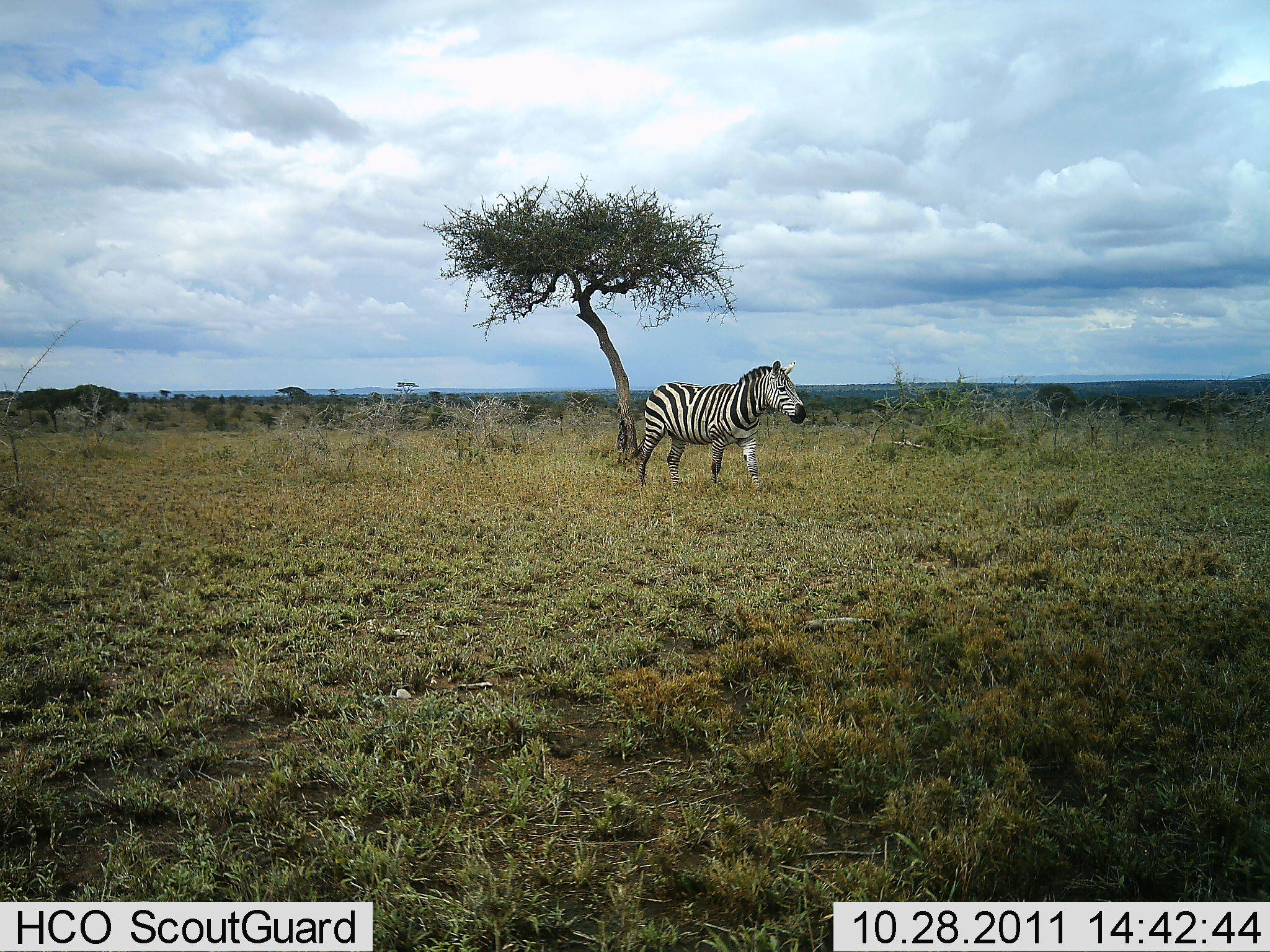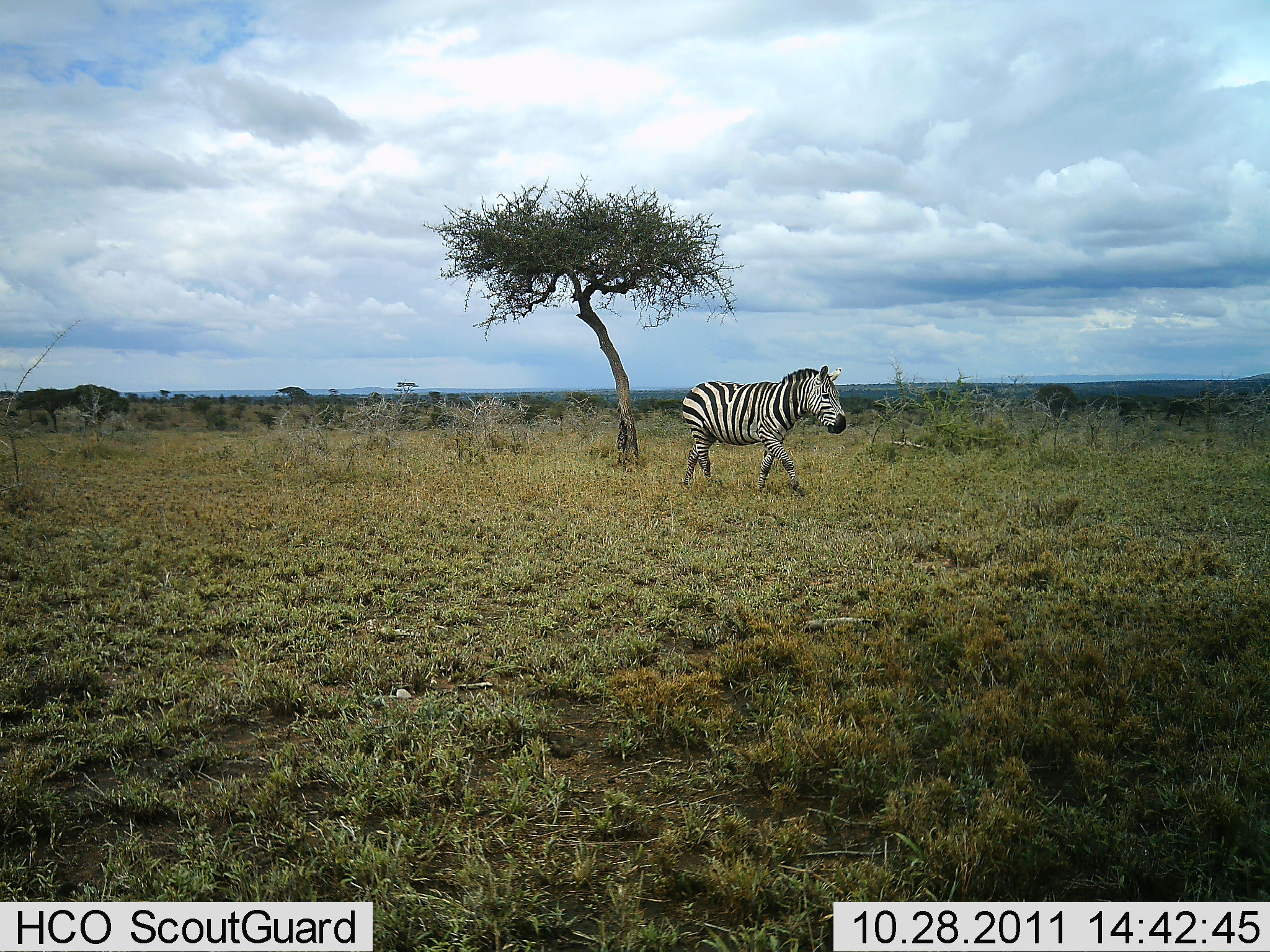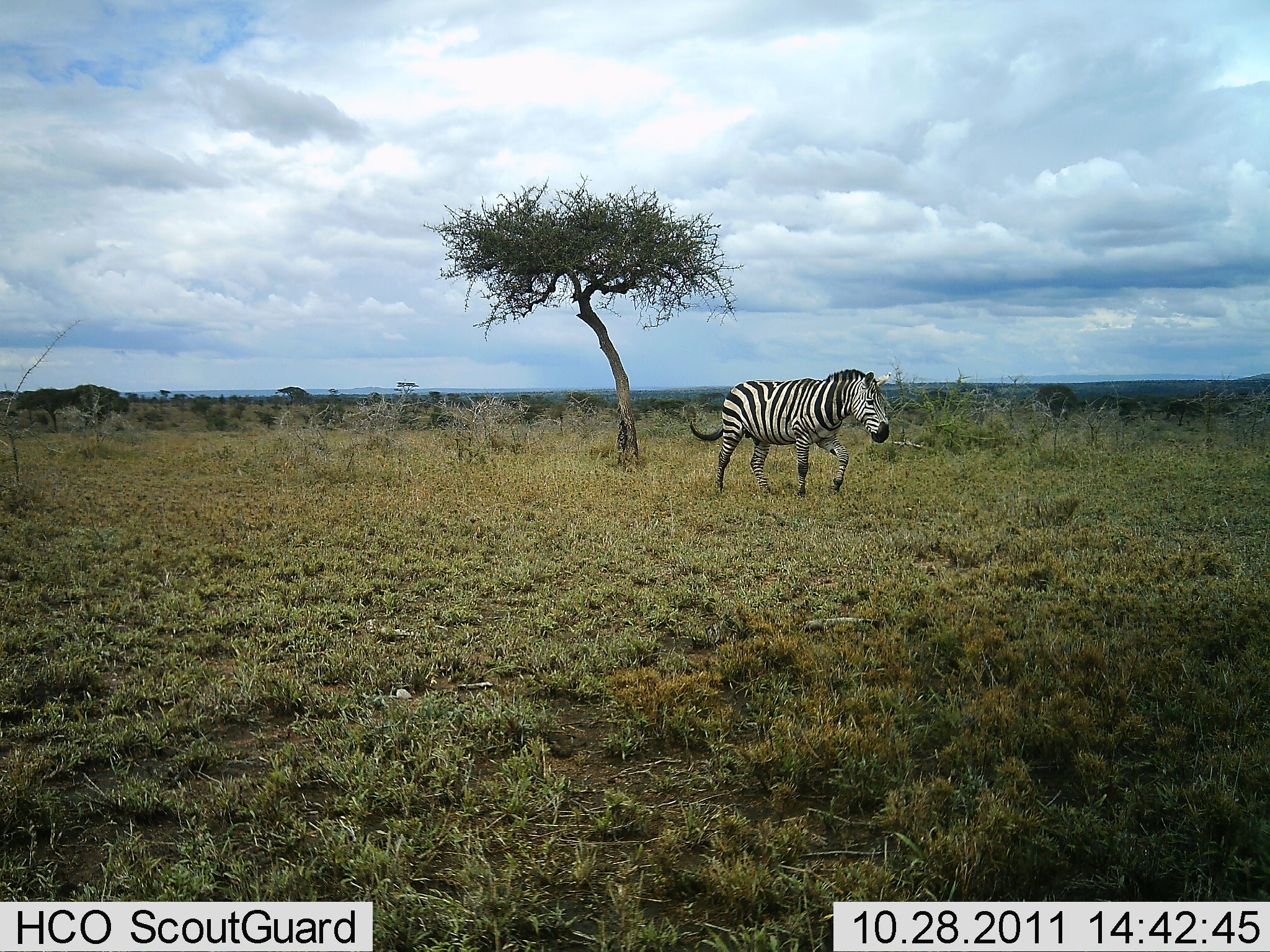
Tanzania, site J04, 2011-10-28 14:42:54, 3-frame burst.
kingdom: Animalia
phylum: Chordata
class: Mammalia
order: Perissodactyla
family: Equidae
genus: Equus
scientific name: Equus quagga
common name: plains zebra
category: zebra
Zebra (plains zebra) (Equus quagga), count 1. Behavior (volunteer vote fractions): standing 0%, resting 0%, moving 100%, interacting 0%. Young present (vote fraction): 0%. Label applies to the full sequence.